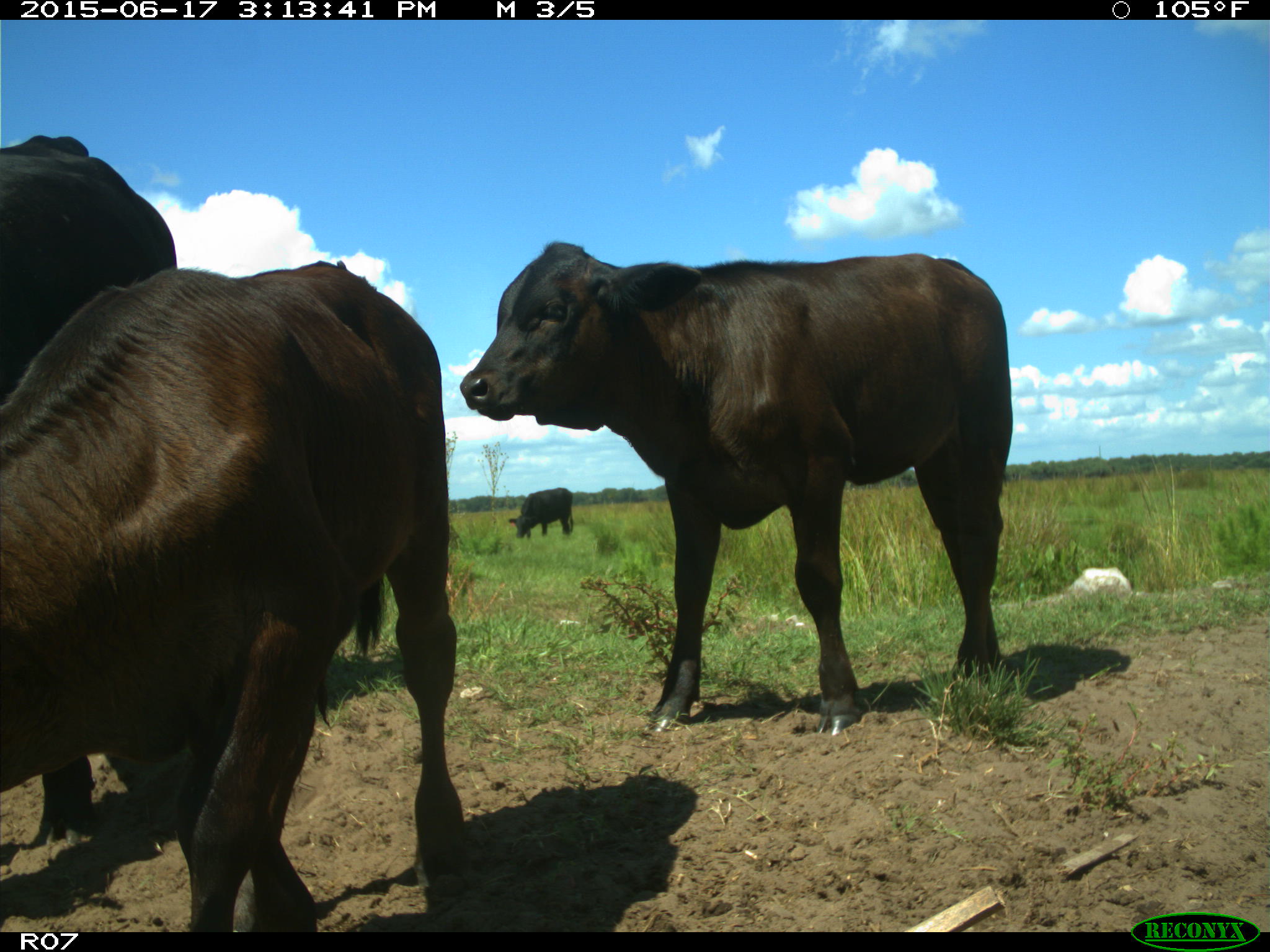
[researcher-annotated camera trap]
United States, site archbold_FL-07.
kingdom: Animalia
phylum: Chordata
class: Mammalia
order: Artiodactyla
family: Bovidae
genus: Bos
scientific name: Bos taurus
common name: domestic cow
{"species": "Bos taurus (domestic cow)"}